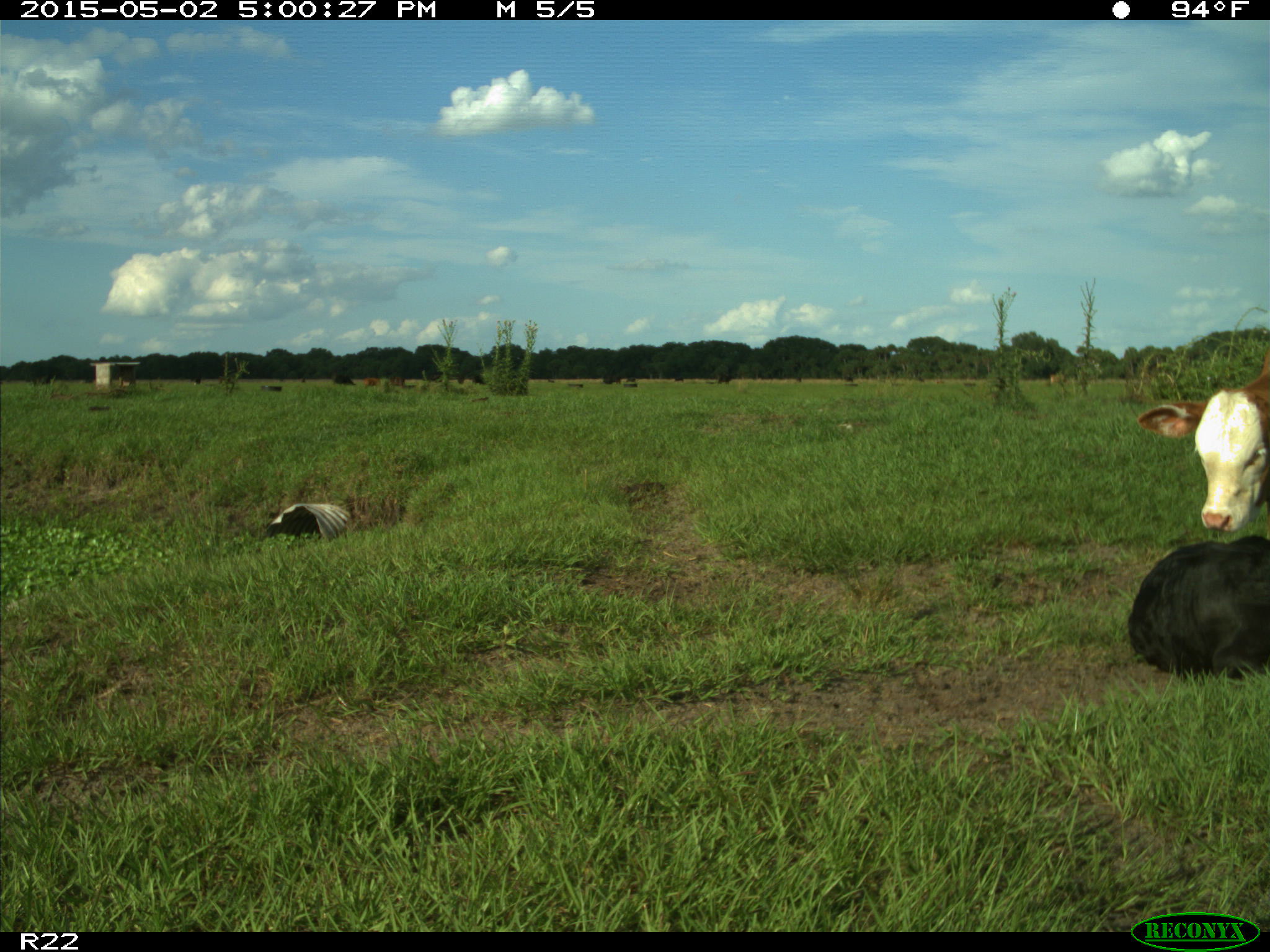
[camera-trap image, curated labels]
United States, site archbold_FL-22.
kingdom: Animalia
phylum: Chordata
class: Mammalia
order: Artiodactyla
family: Bovidae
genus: Bos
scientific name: Bos taurus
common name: domestic cow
Bos taurus (domestic cow).